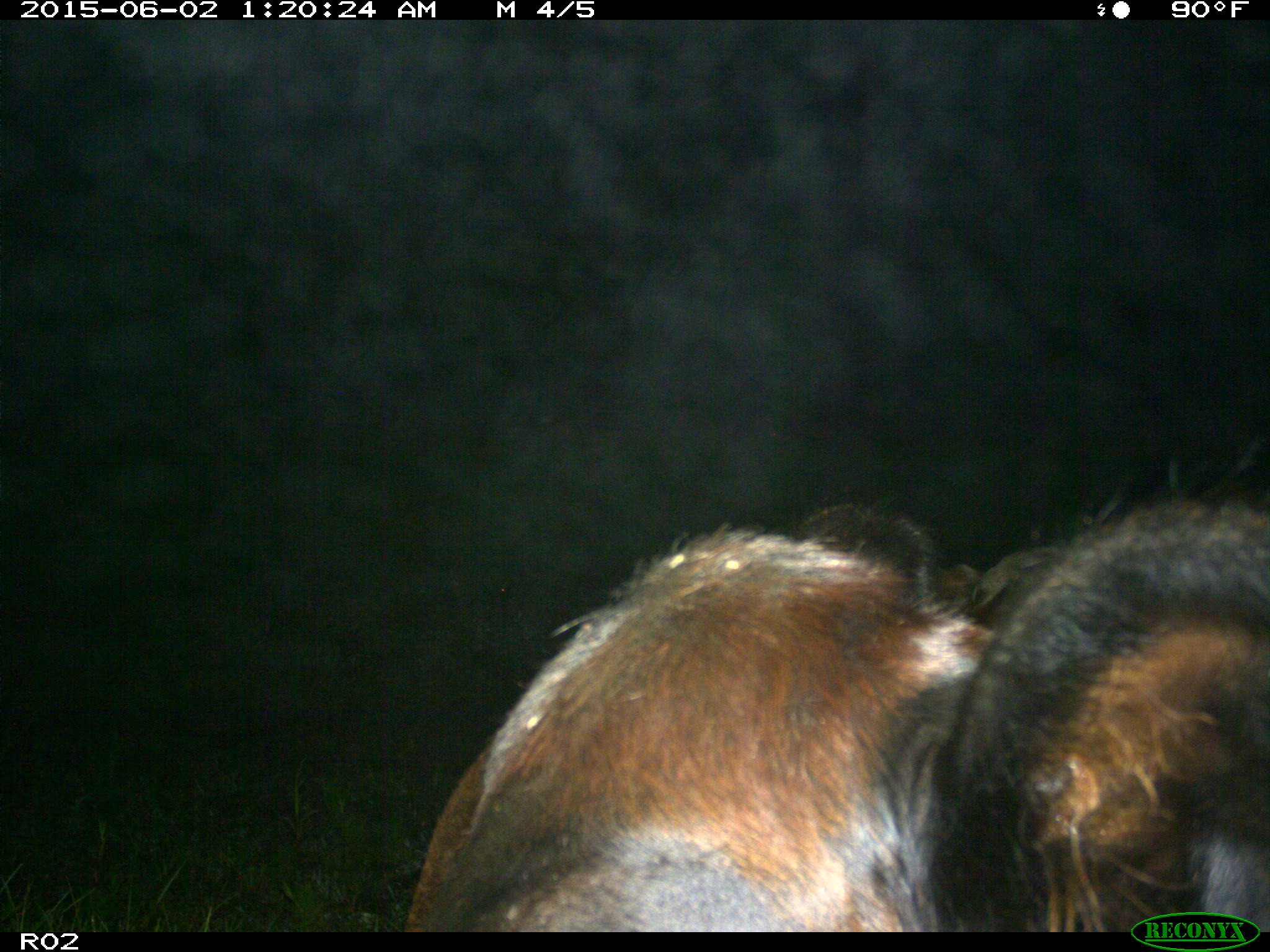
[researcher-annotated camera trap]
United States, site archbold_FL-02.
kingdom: Animalia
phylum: Chordata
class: Mammalia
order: Artiodactyla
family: Bovidae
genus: Bos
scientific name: Bos taurus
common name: domestic cow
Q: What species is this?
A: Bos taurus (domestic cow).